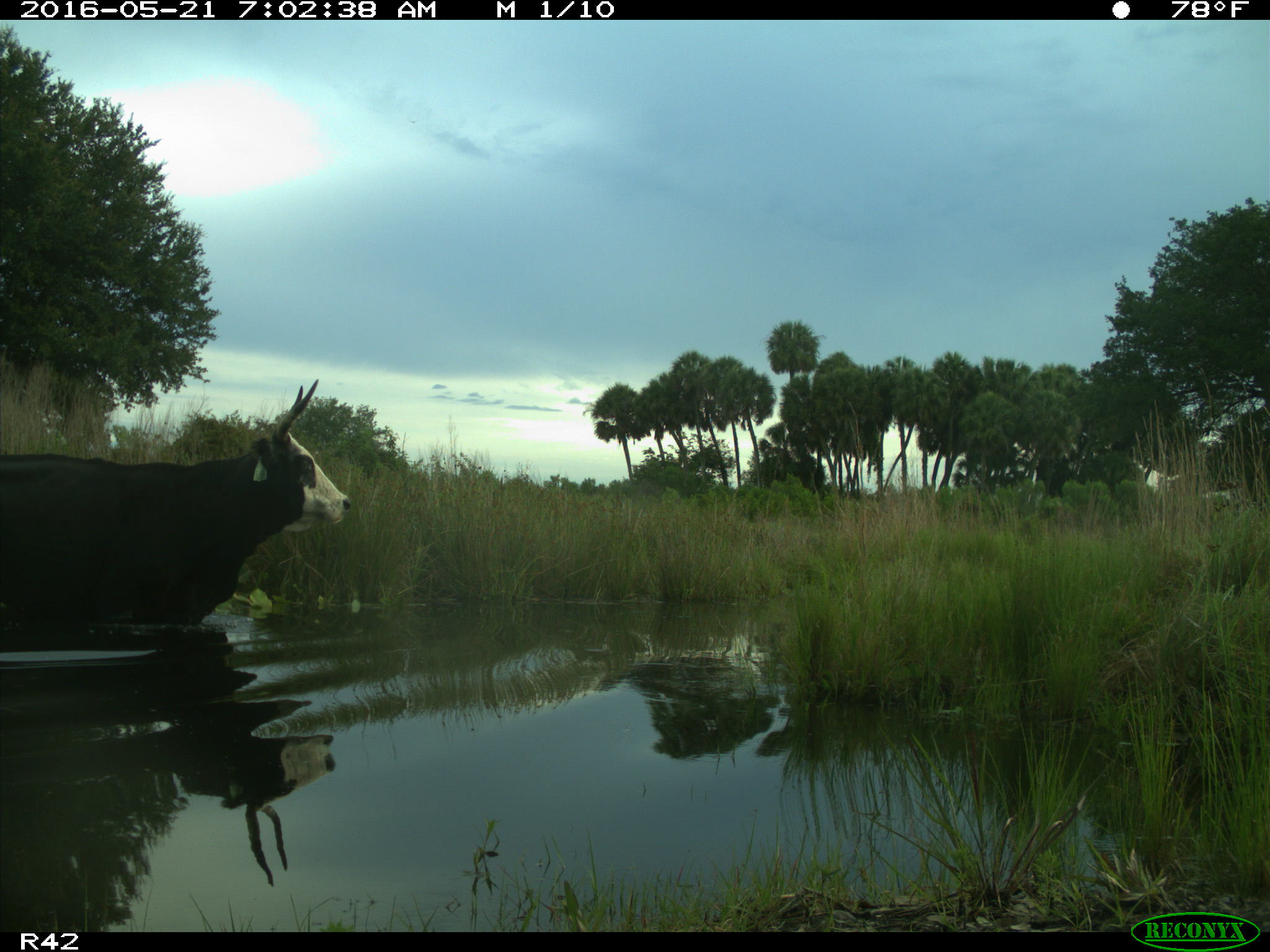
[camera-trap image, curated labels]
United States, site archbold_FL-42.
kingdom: Animalia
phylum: Chordata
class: Mammalia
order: Artiodactyla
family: Bovidae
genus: Bos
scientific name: Bos taurus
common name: domestic cow